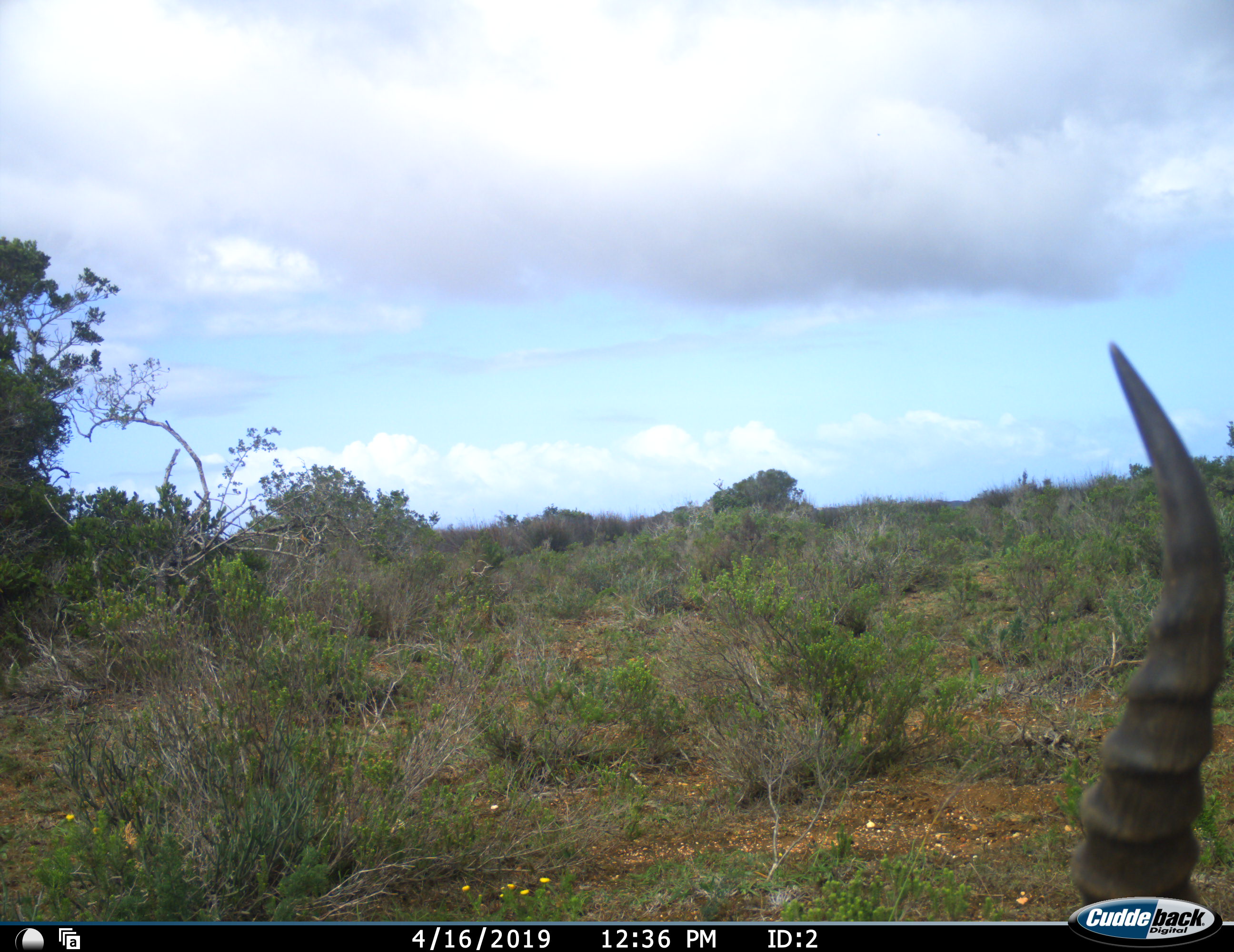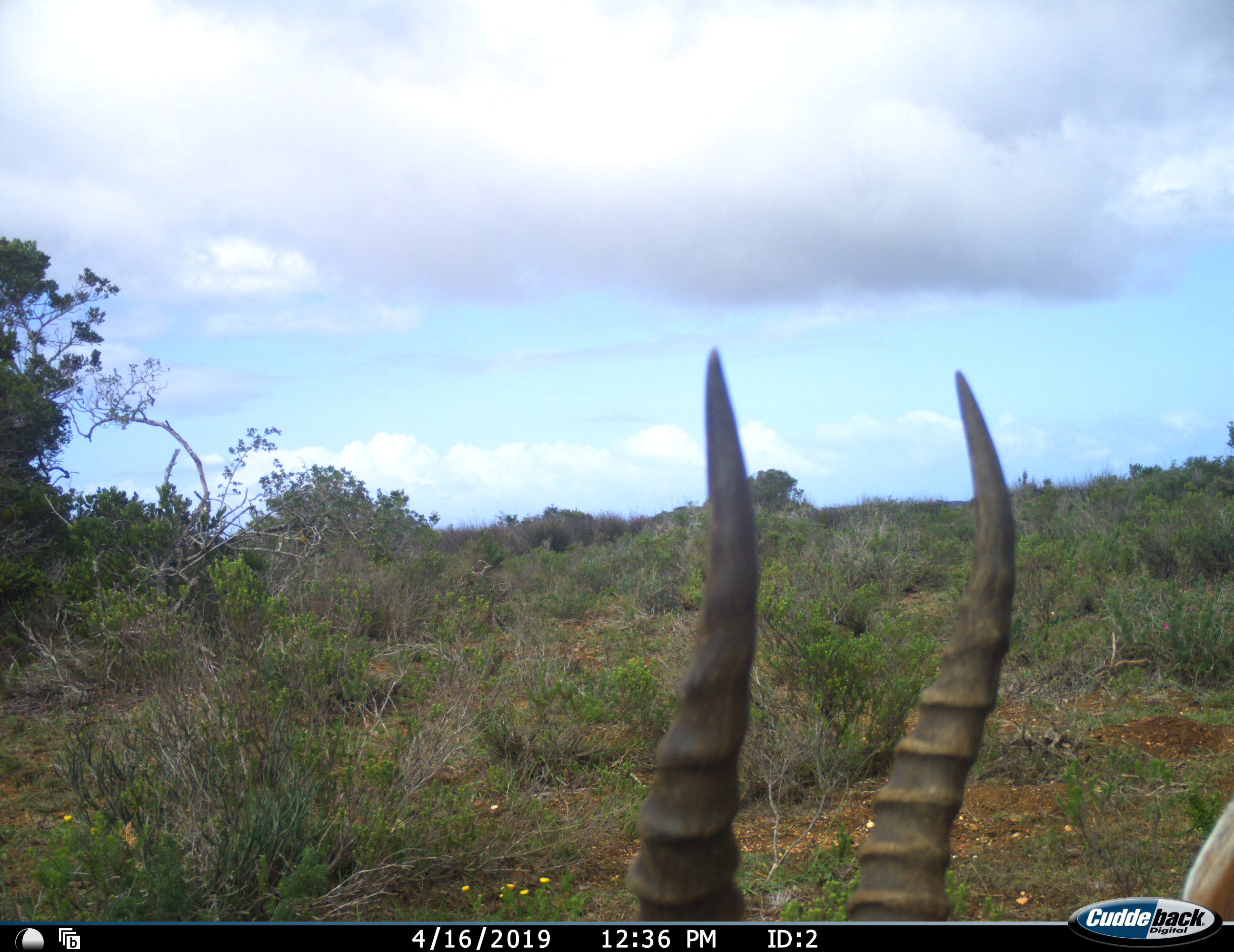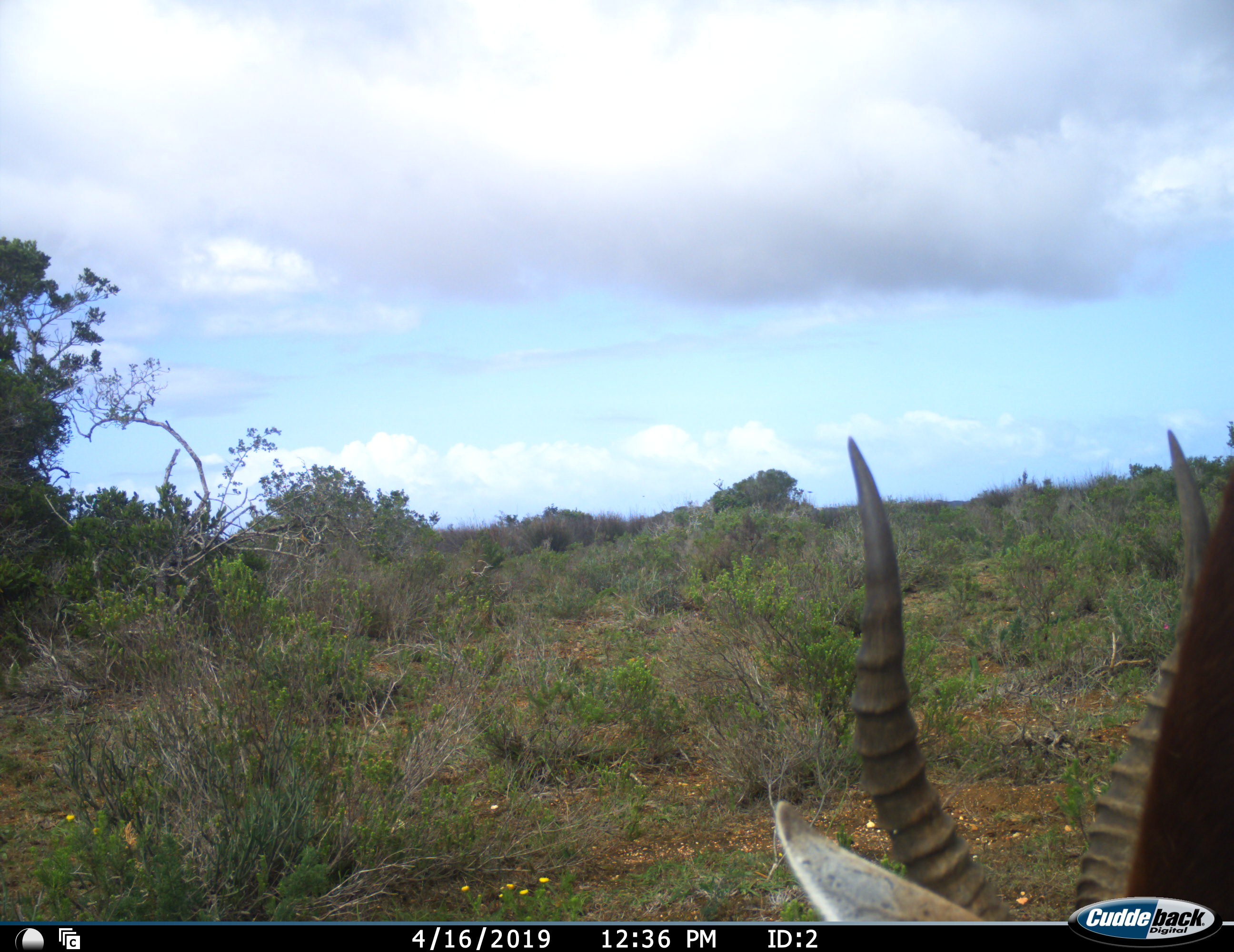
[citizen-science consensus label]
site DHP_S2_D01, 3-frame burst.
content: unidentified animal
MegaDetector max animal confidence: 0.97